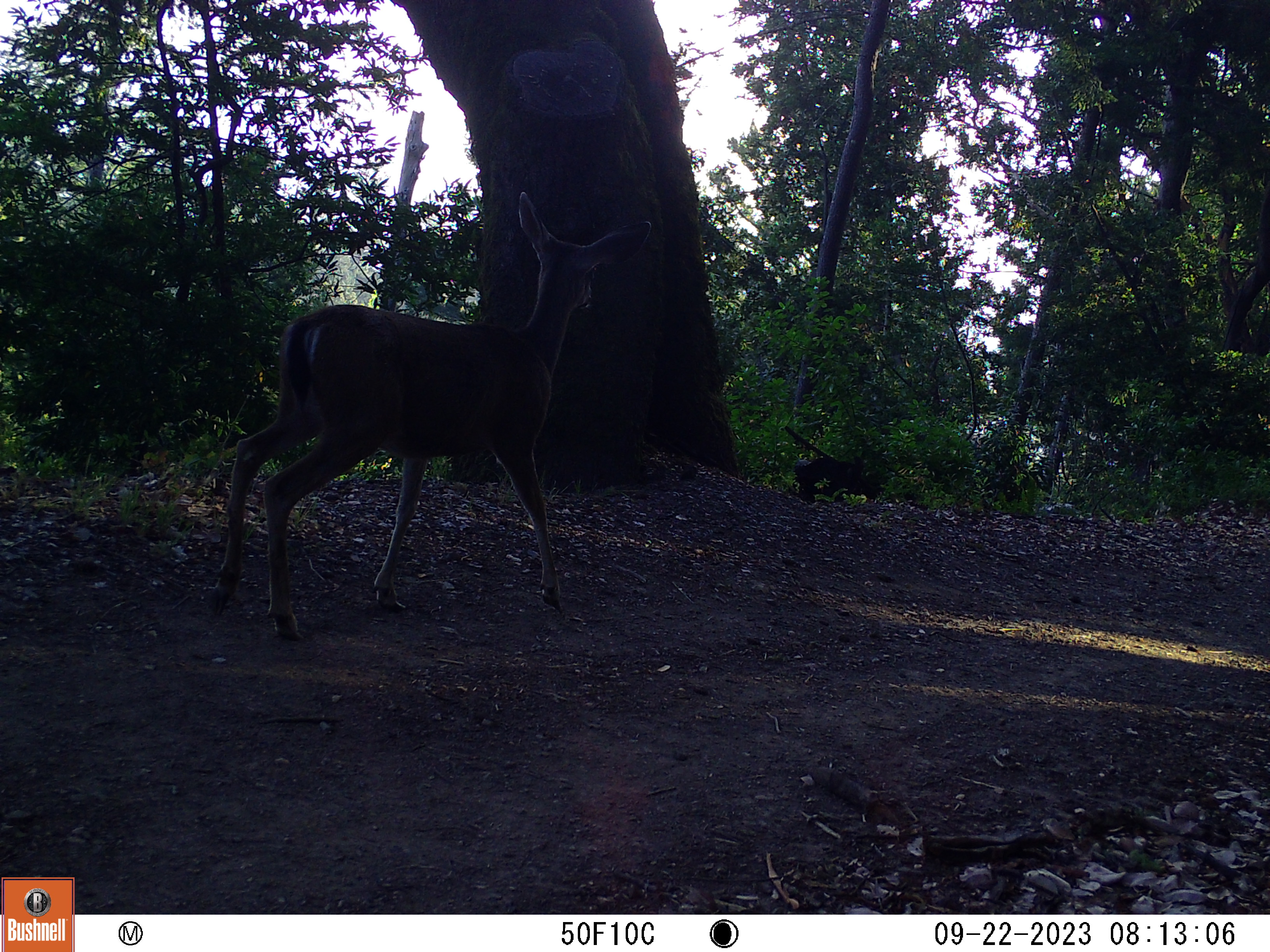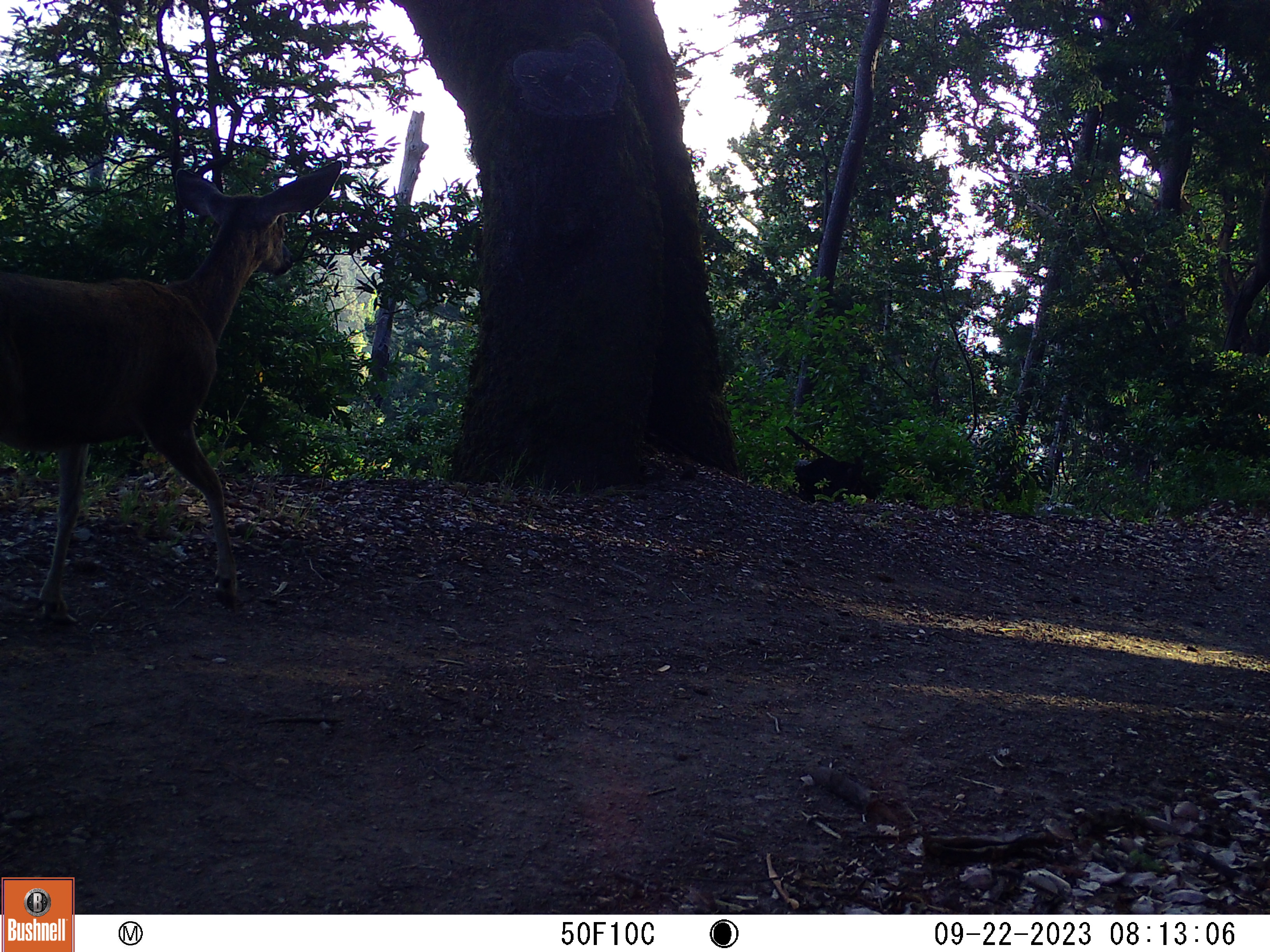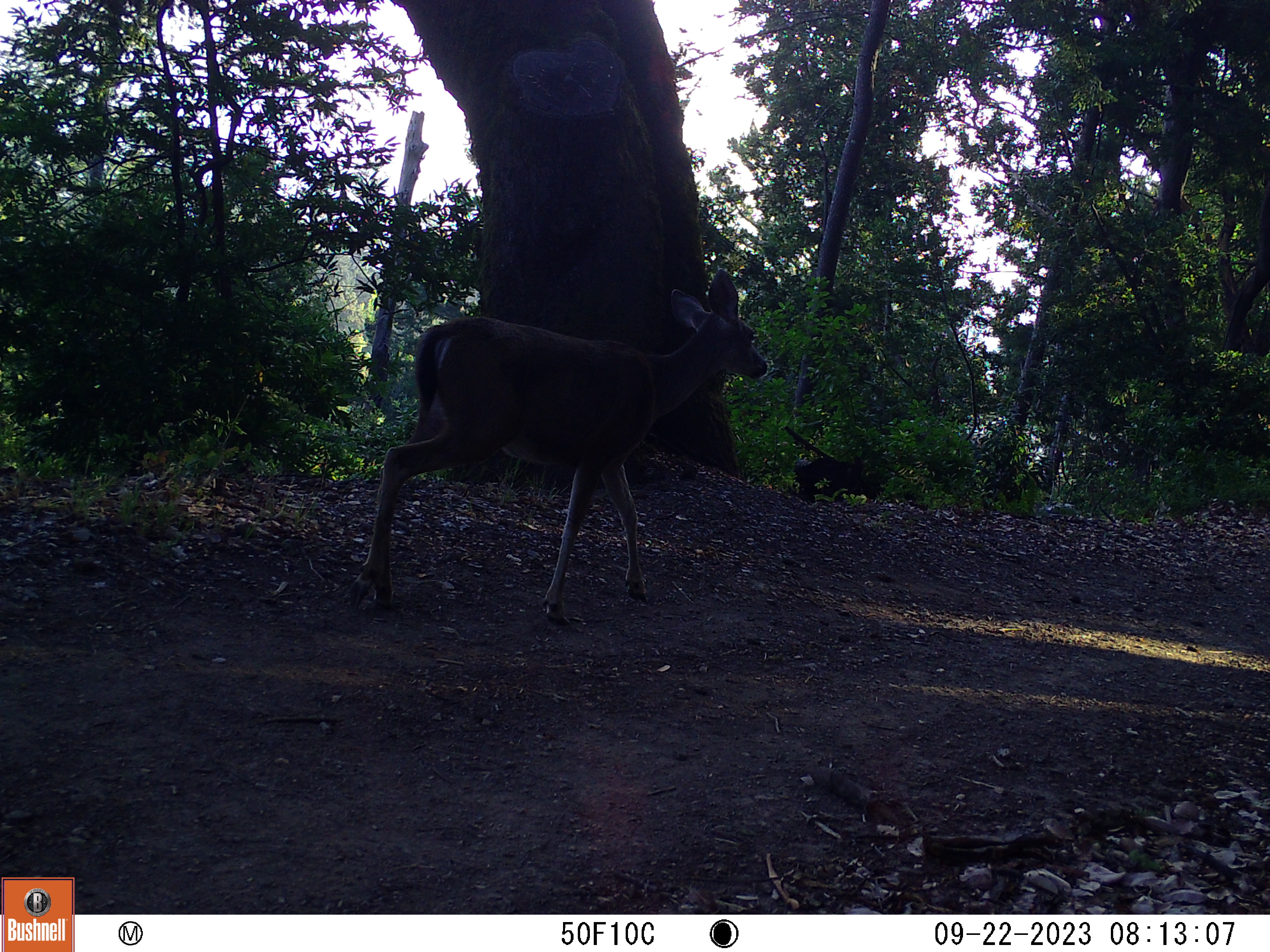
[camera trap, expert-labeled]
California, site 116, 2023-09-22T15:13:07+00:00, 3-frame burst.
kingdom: Animalia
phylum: Chordata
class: Mammalia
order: Artiodactyla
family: Cervidae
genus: Odocoileus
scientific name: Odocoileus hemionus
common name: mule deer